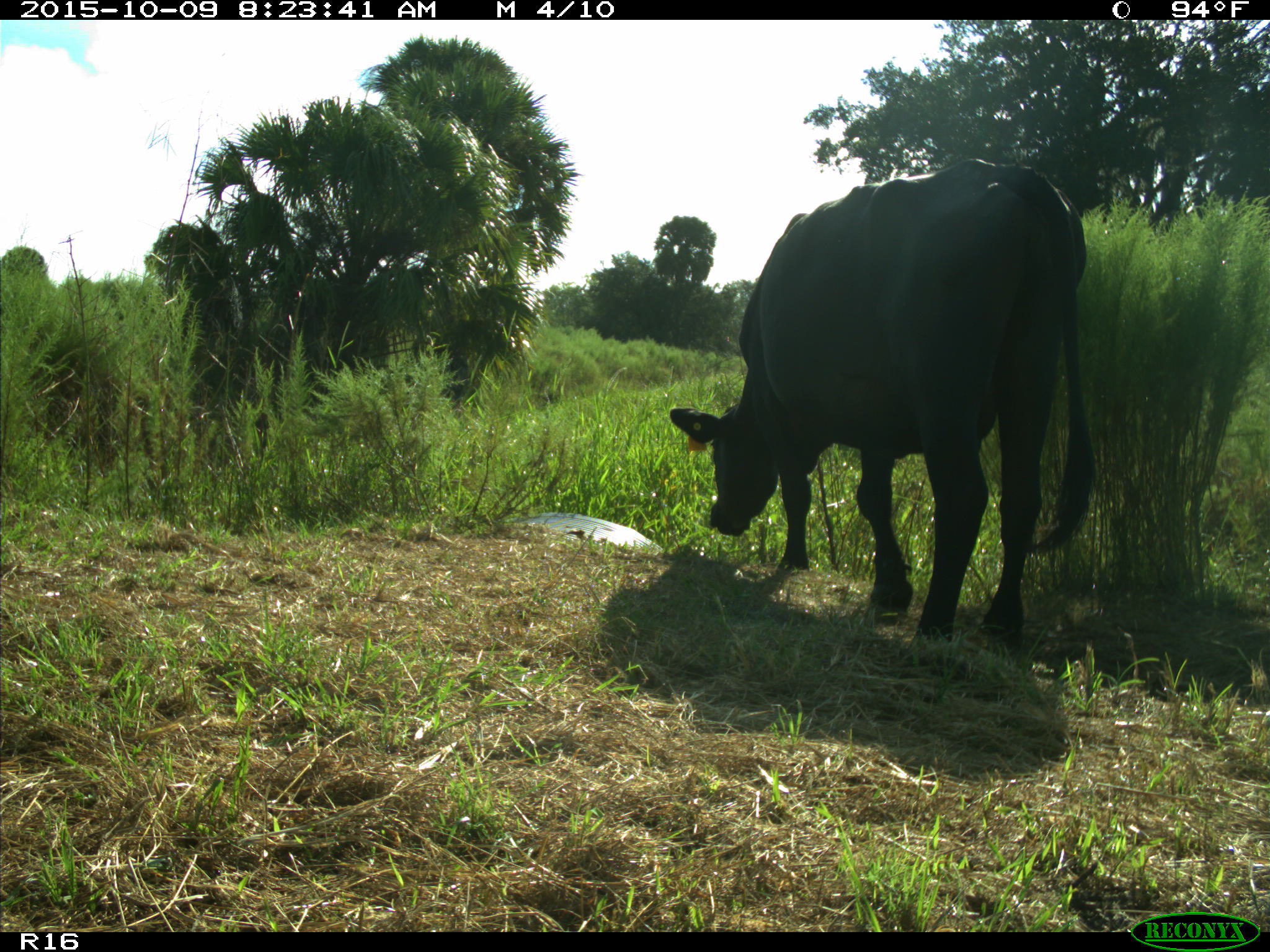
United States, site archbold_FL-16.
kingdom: Animalia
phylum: Chordata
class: Mammalia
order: Artiodactyla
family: Bovidae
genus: Bos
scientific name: Bos taurus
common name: domestic cow